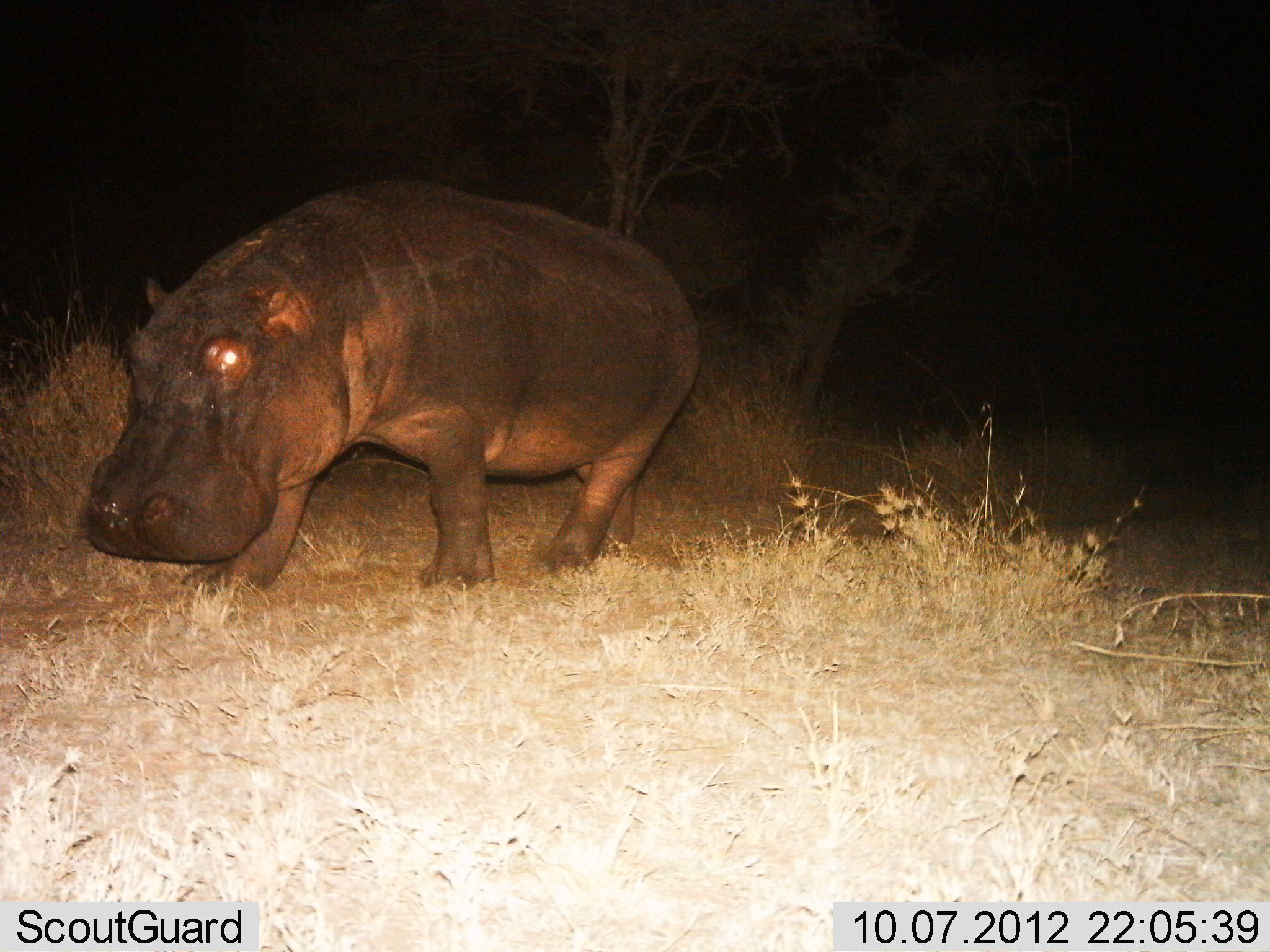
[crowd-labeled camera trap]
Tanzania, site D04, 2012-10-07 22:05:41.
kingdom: Animalia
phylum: Chordata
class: Mammalia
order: Artiodactyla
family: Hippopotamidae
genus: Hippopotamus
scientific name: Hippopotamus amphibius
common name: hippopotamus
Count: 1.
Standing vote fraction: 10%.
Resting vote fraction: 0%.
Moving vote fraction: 100%.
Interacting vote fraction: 0%.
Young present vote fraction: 0%.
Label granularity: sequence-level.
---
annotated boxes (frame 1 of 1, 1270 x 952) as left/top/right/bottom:
animal: 84/184/704/604